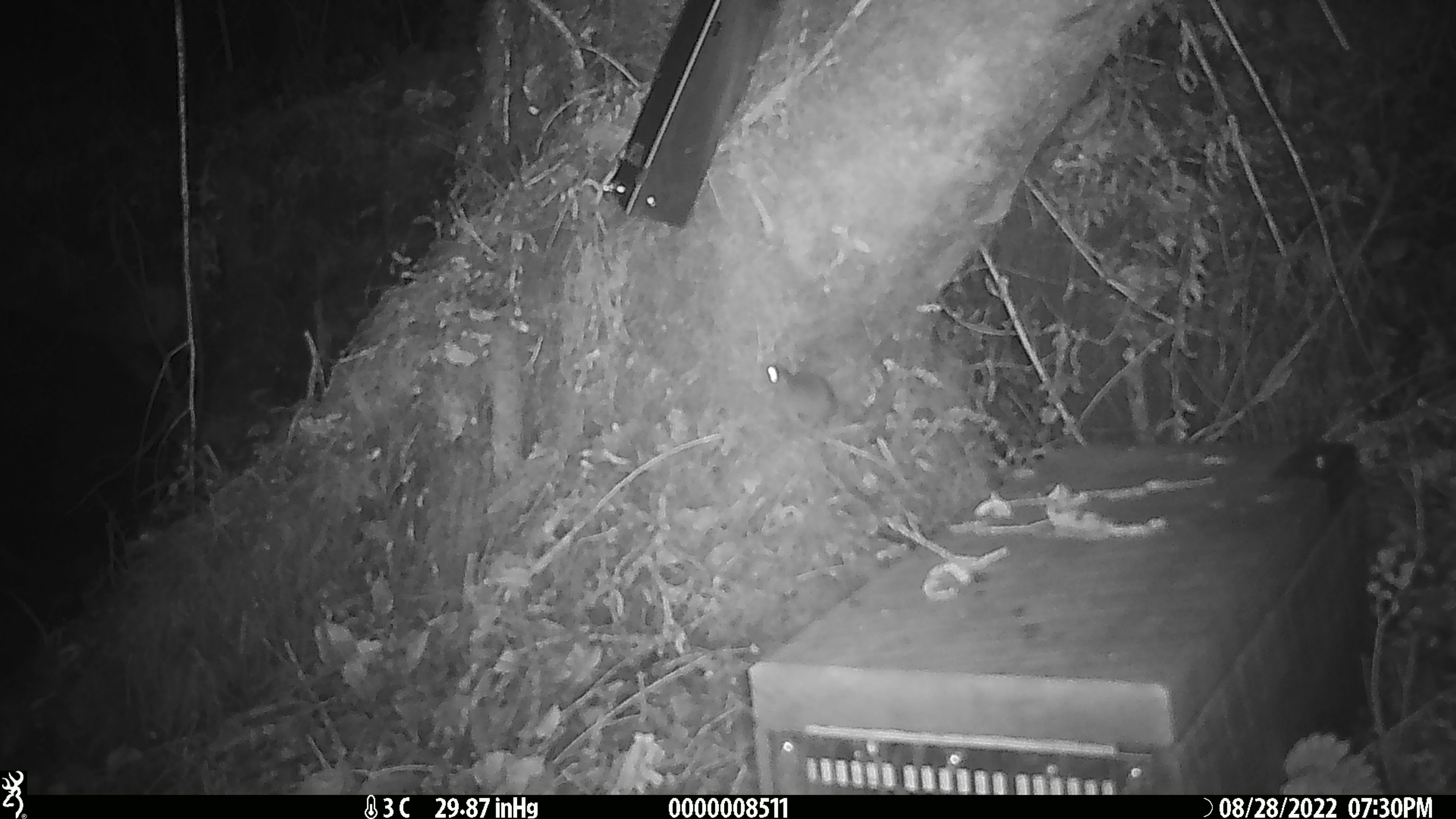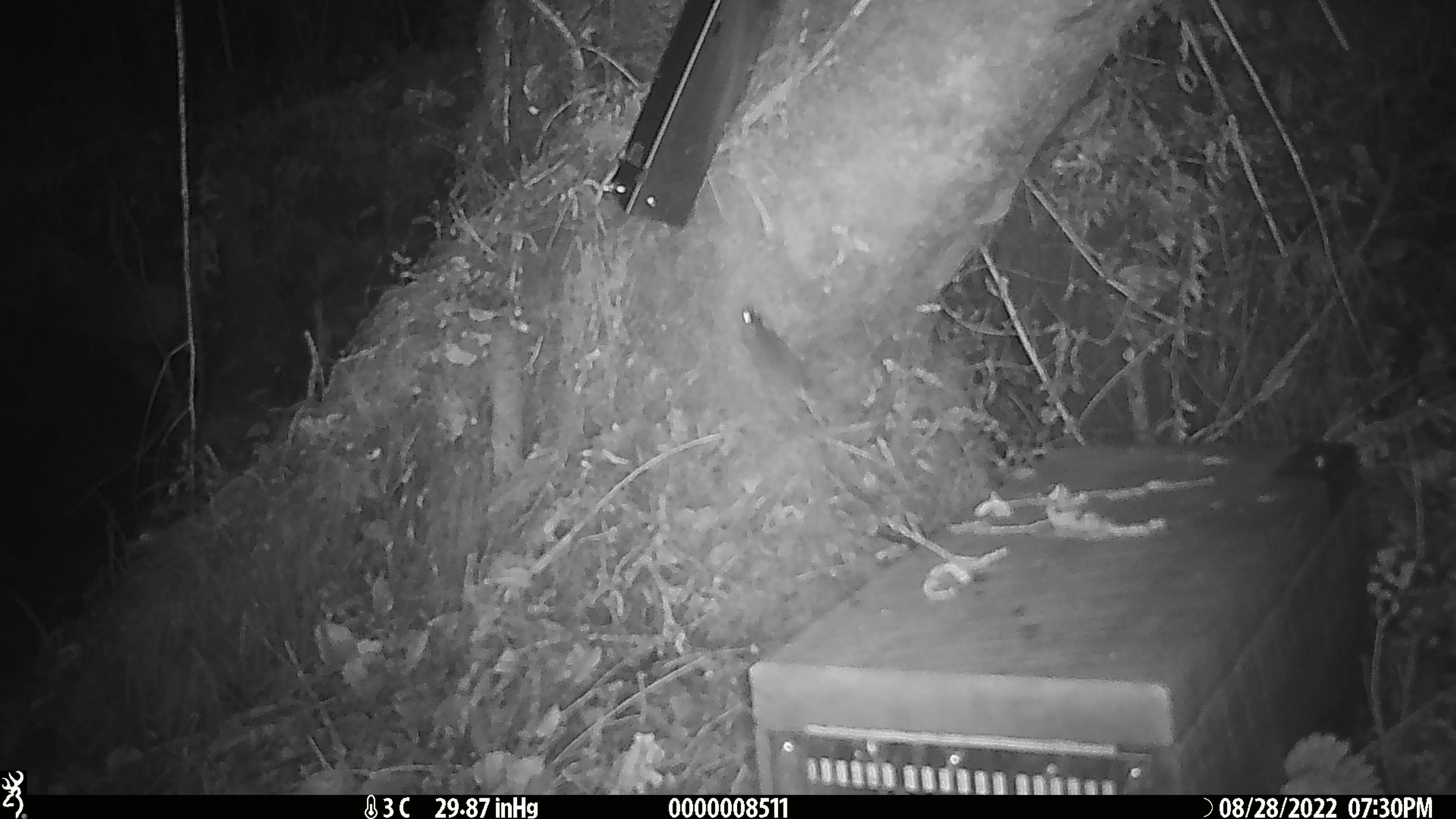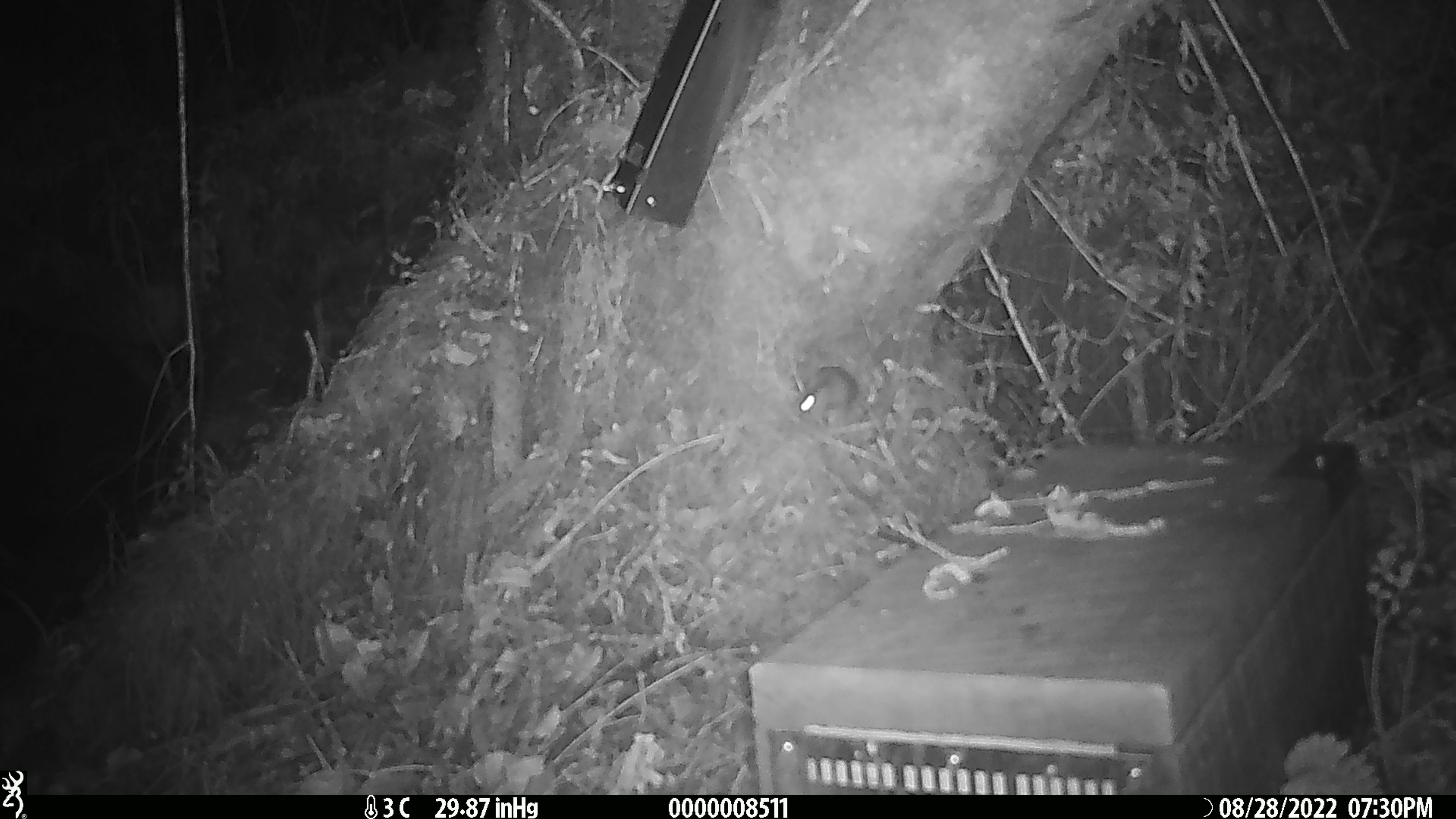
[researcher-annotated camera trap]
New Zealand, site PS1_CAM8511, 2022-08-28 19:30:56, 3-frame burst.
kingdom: Animalia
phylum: Chordata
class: Mammalia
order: Rodentia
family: Muridae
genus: Mus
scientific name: Mus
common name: mouse